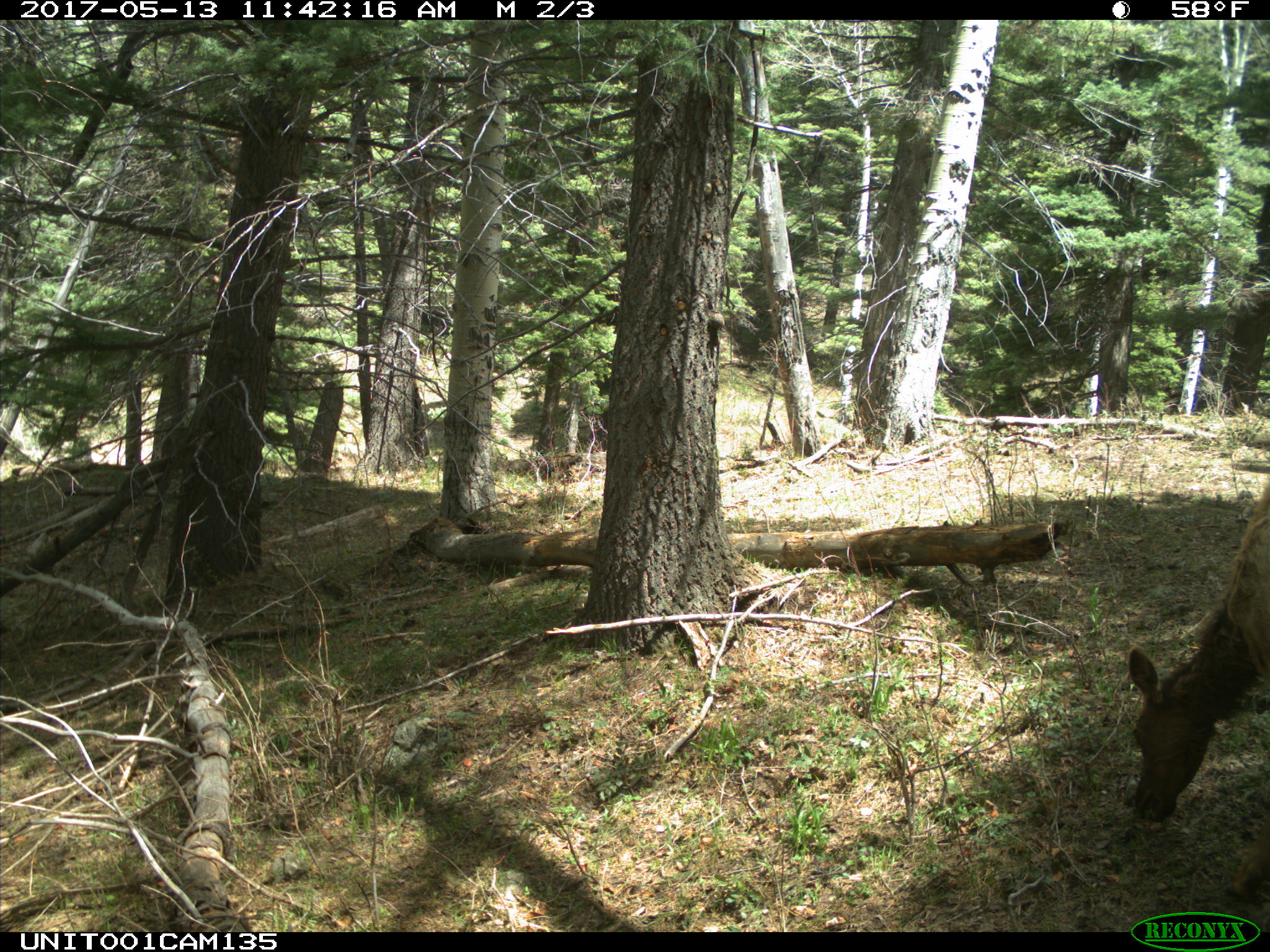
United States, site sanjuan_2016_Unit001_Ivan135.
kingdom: Animalia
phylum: Chordata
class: Mammalia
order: Artiodactyla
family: Cervidae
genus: Cervus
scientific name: Cervus elaphus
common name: red deer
Cervus elaphus (red deer).